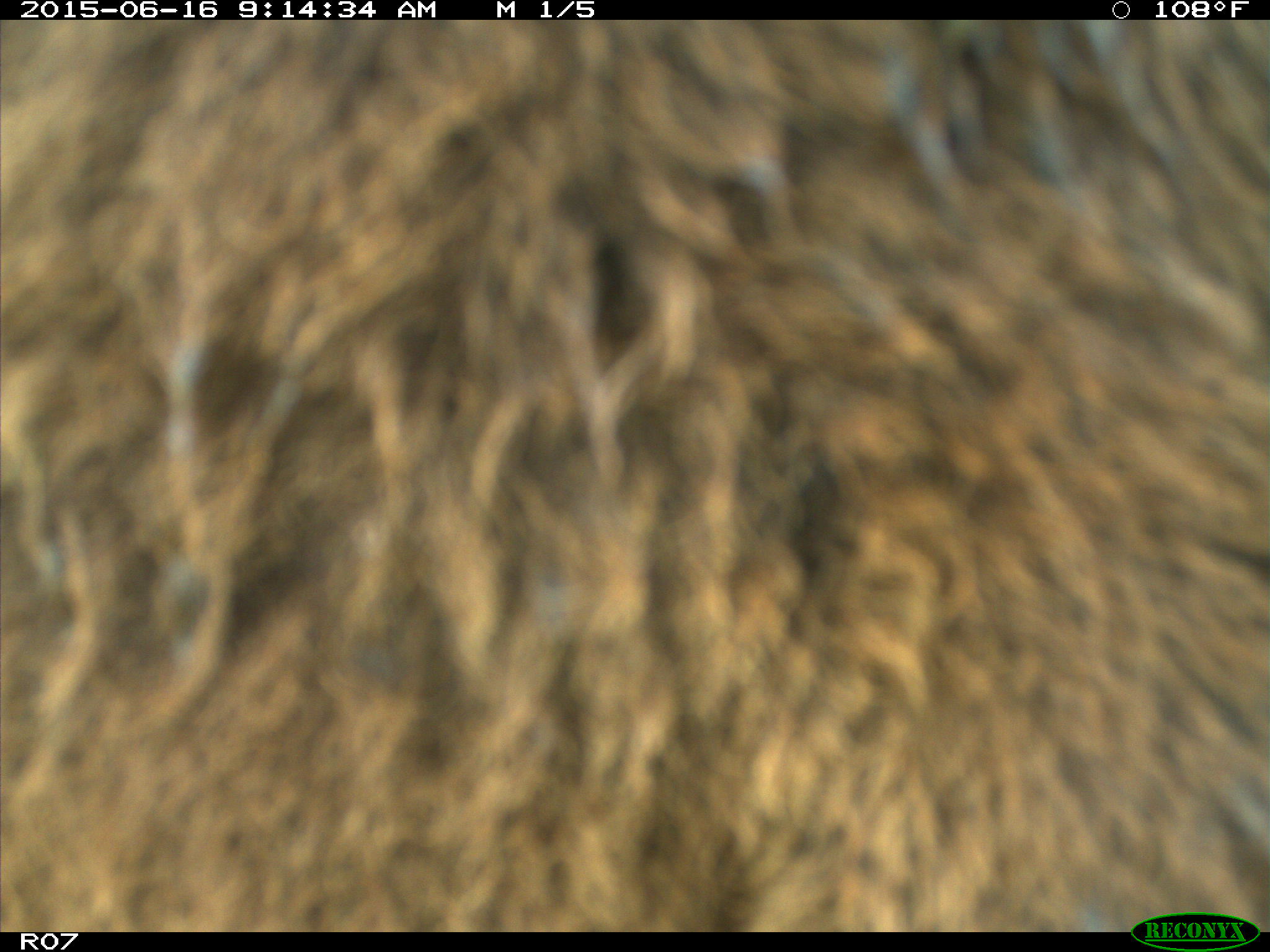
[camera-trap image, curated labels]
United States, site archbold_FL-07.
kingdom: Animalia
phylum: Chordata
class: Mammalia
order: Artiodactyla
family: Bovidae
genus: Bos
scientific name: Bos taurus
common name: domestic cow